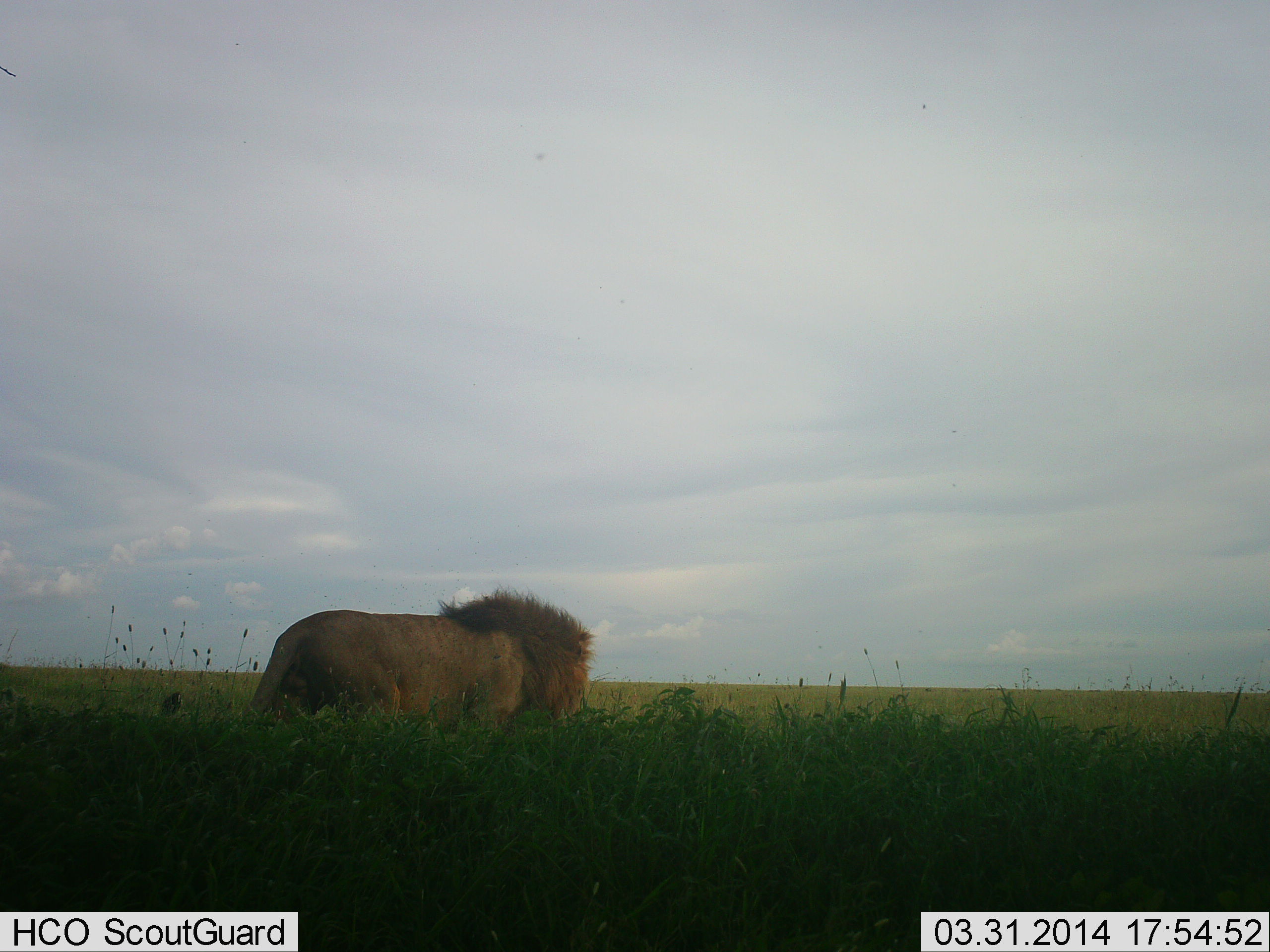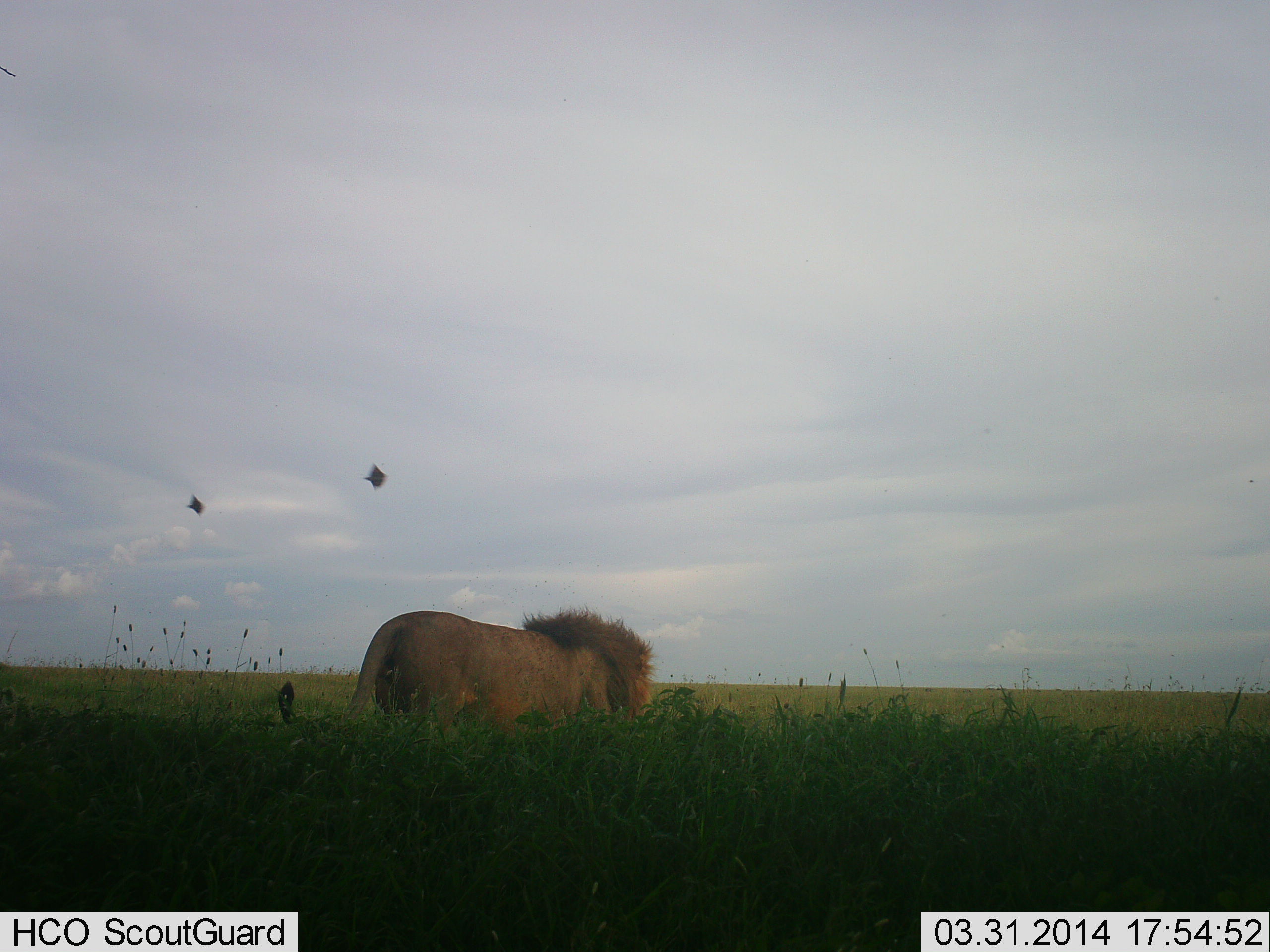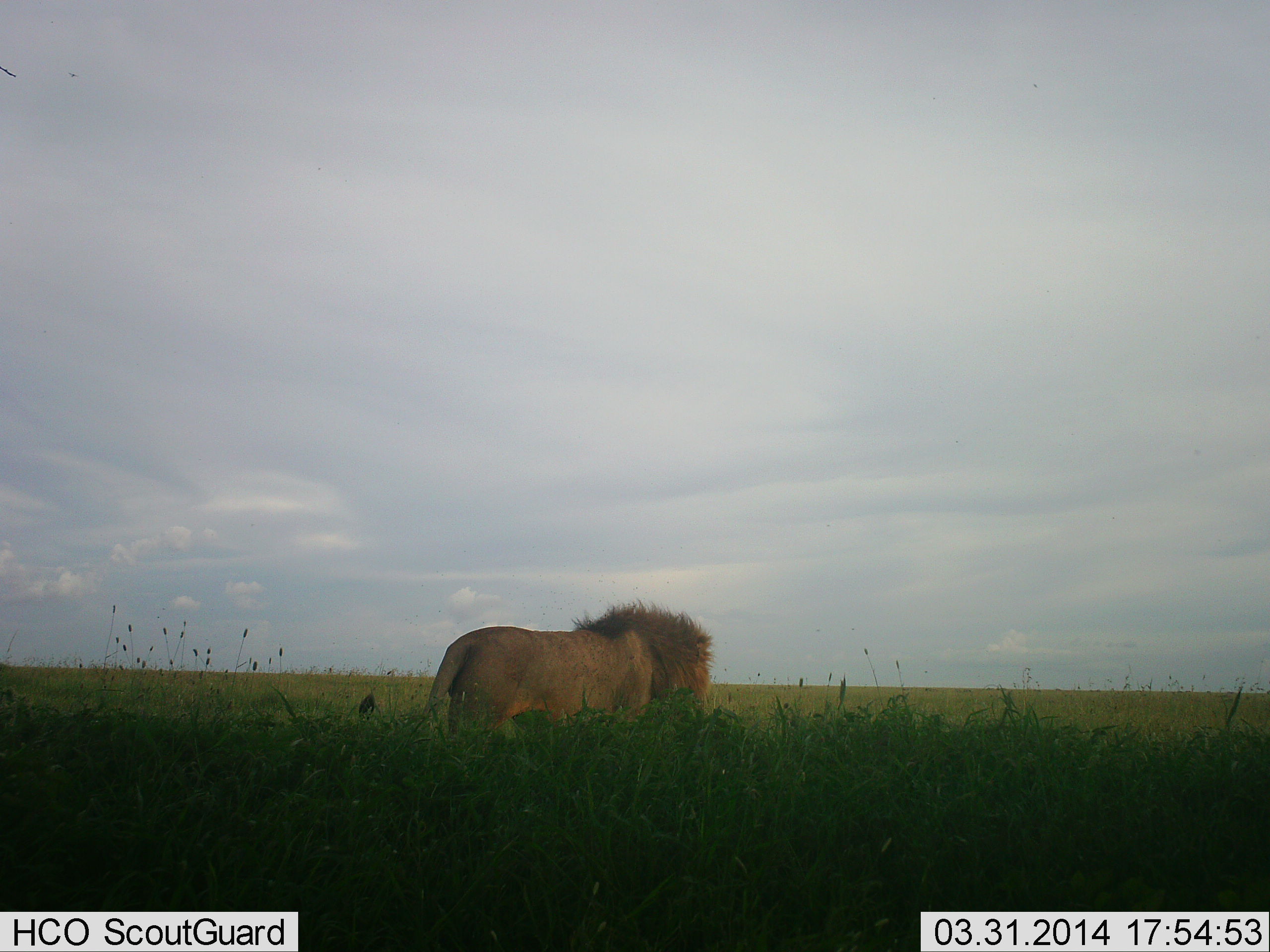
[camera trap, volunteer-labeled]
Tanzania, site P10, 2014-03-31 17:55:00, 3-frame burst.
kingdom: Animalia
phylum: Chordata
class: Mammalia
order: Carnivora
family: Felidae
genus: Panthera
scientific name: Panthera leo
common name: lion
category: lionmale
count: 1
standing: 6%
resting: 0%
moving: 94%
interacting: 0%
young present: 0%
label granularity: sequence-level